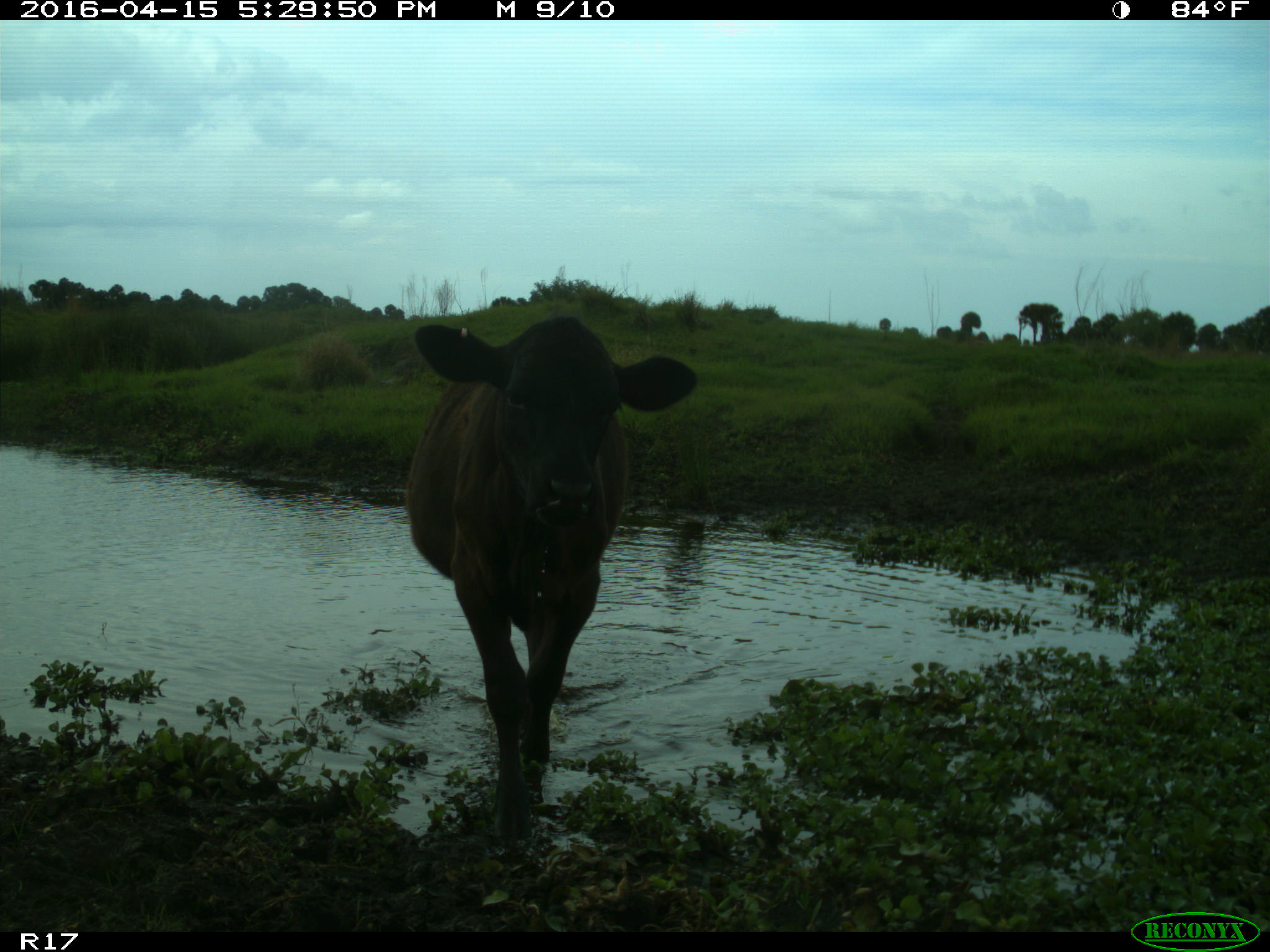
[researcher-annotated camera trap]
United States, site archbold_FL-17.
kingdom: Animalia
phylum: Chordata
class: Mammalia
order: Artiodactyla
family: Bovidae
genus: Bos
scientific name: Bos taurus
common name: domestic cow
Bos taurus (domestic cow).